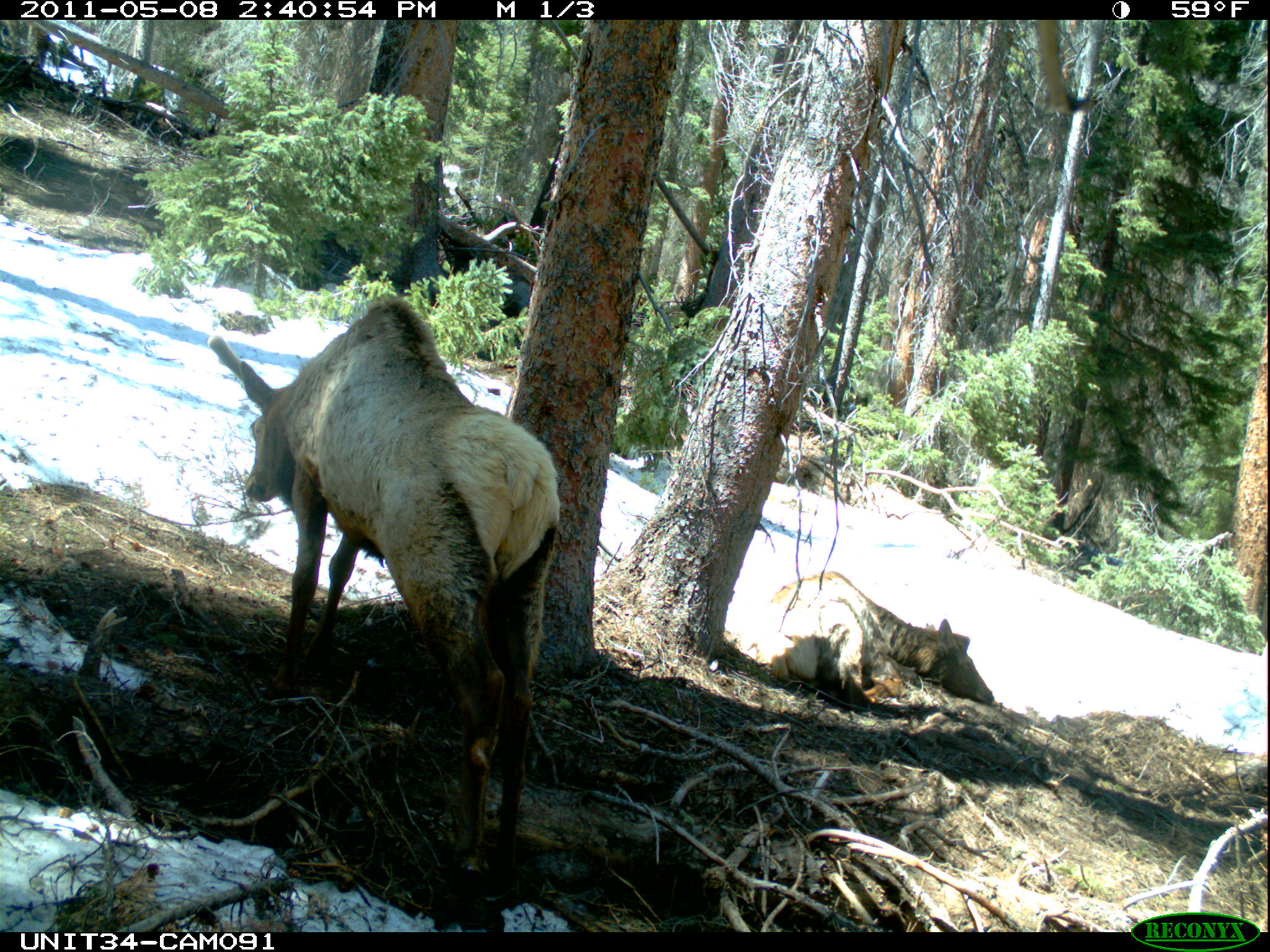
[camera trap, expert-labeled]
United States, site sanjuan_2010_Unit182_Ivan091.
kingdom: Animalia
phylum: Chordata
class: Mammalia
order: Artiodactyla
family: Cervidae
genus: Cervus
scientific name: Cervus elaphus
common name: red deer